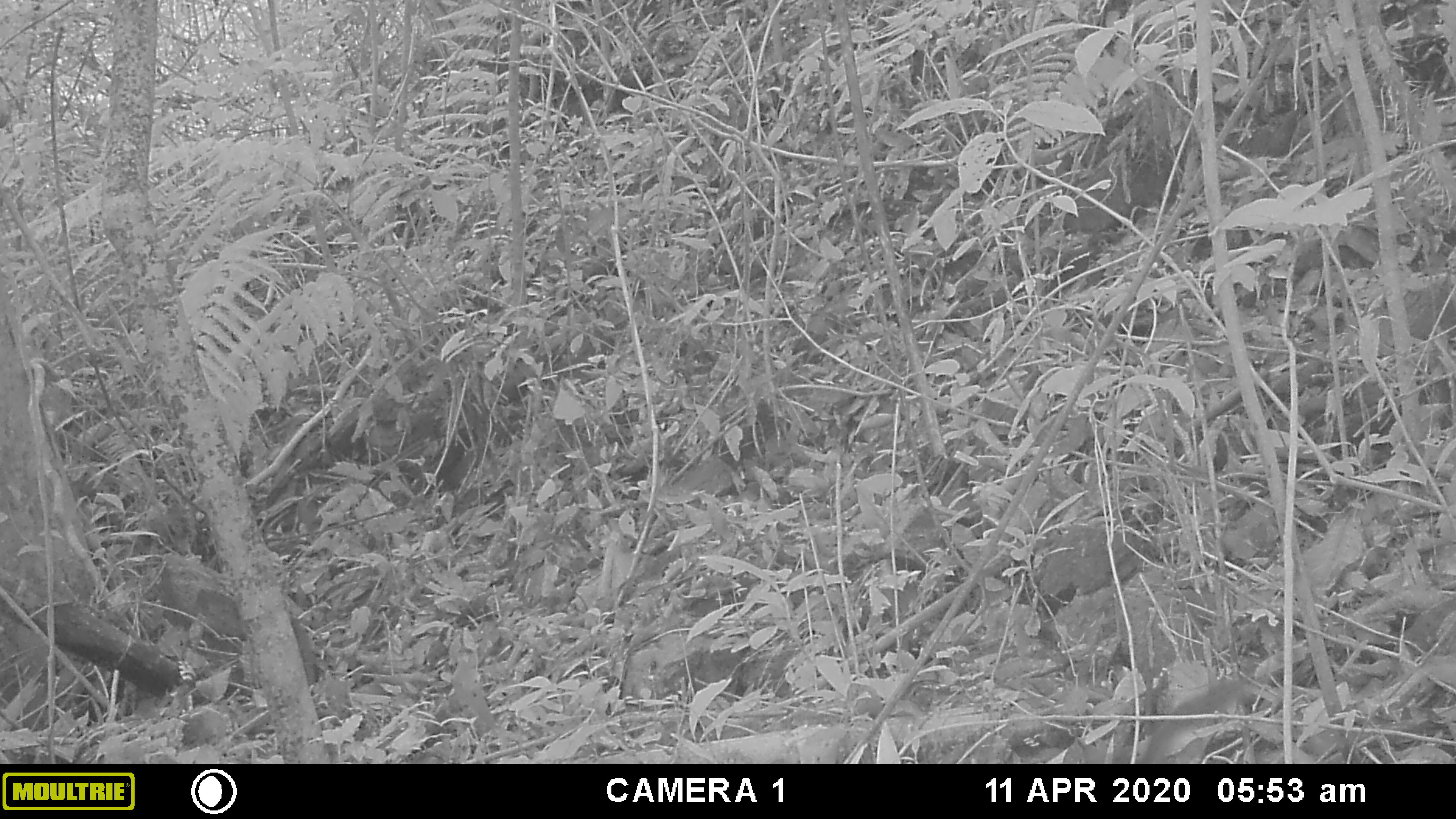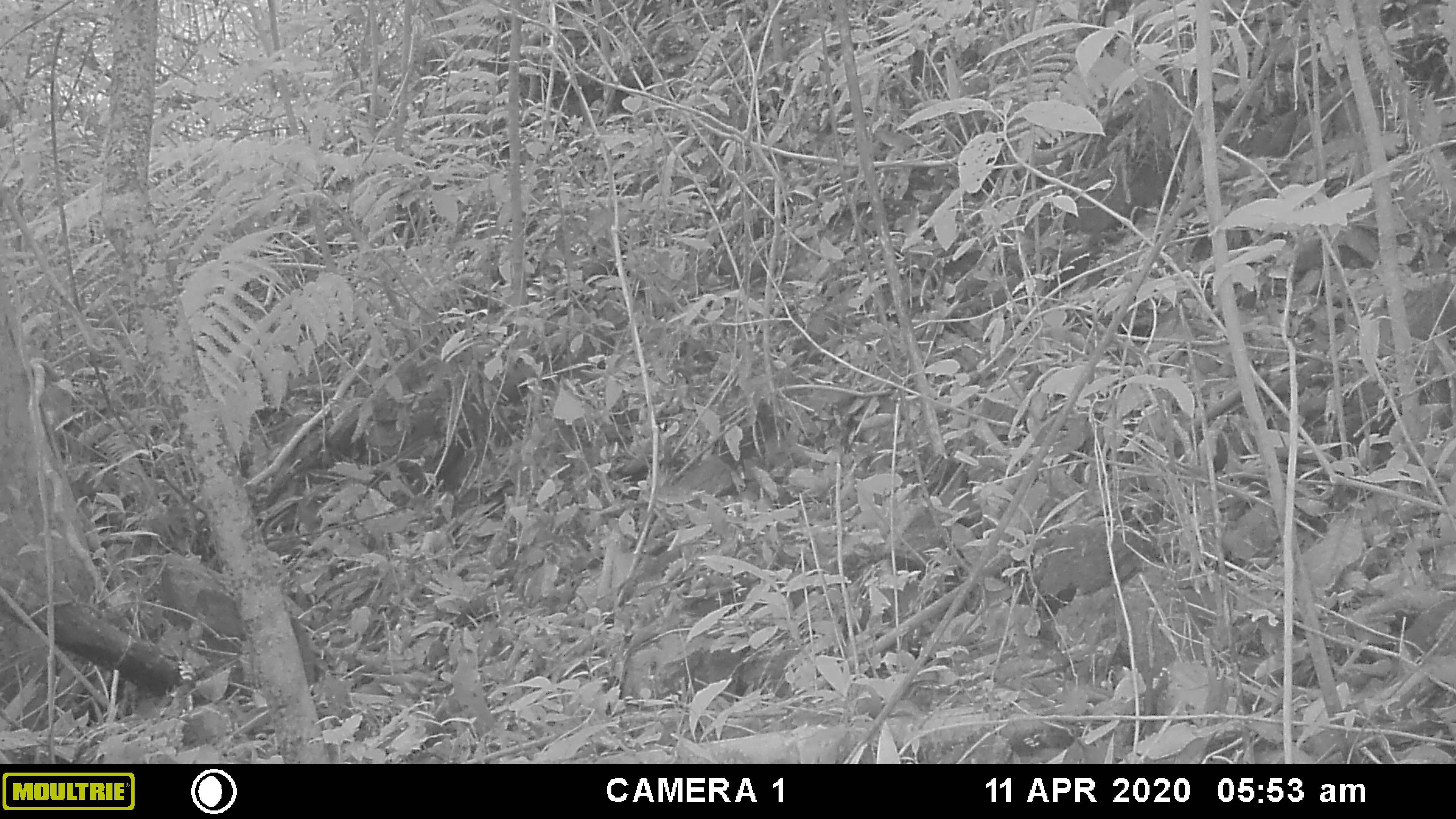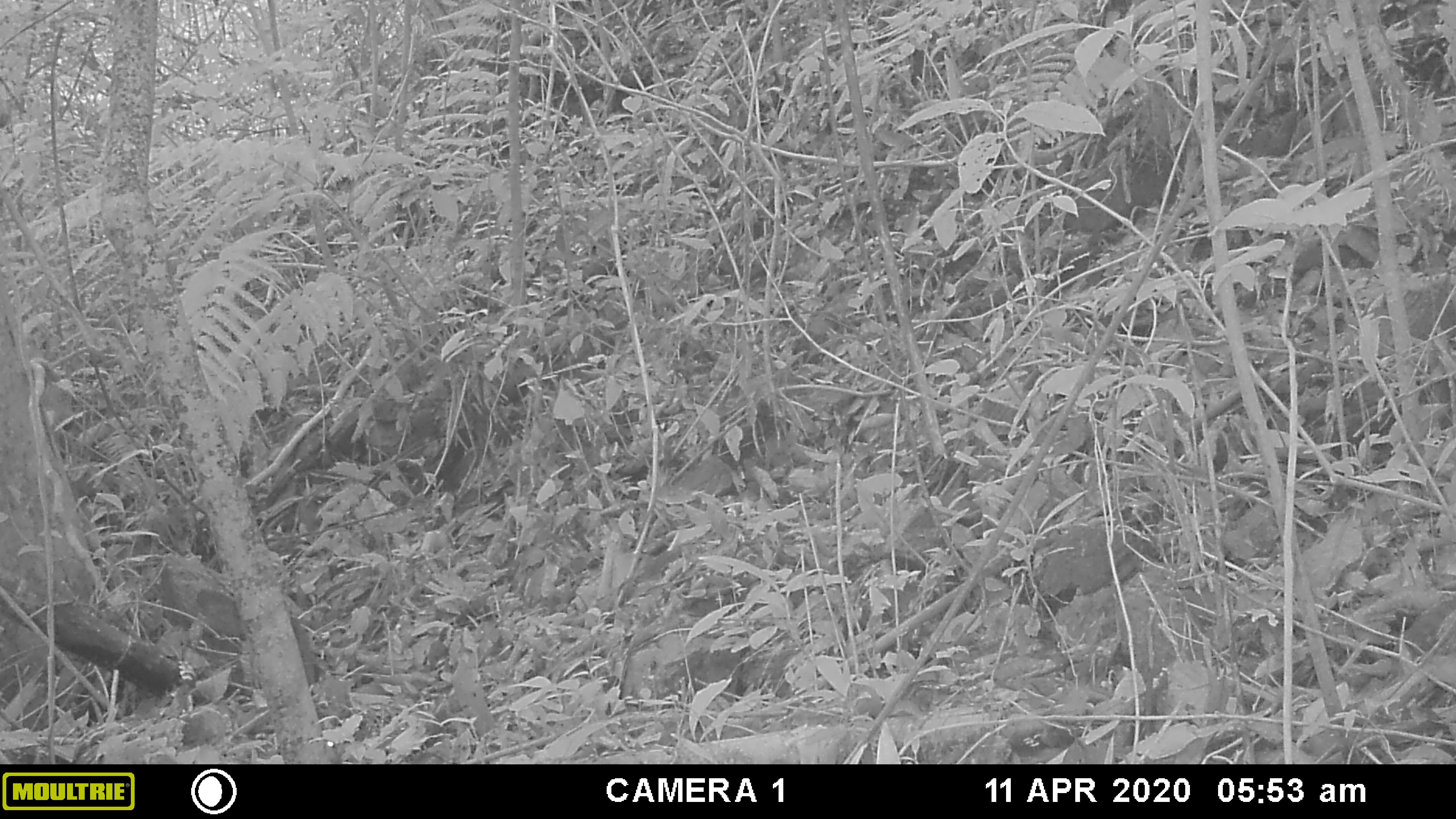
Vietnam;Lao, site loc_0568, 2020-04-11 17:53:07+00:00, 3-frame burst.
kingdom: Animalia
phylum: Chordata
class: Mammalia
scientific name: Mammalia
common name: mammal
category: unidentified small mammal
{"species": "unidentified small mammal (mammal) (Mammalia)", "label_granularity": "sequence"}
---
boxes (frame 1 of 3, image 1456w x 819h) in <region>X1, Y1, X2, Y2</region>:
unidentified small mammal: <region>1134, 676, 1248, 764</region>